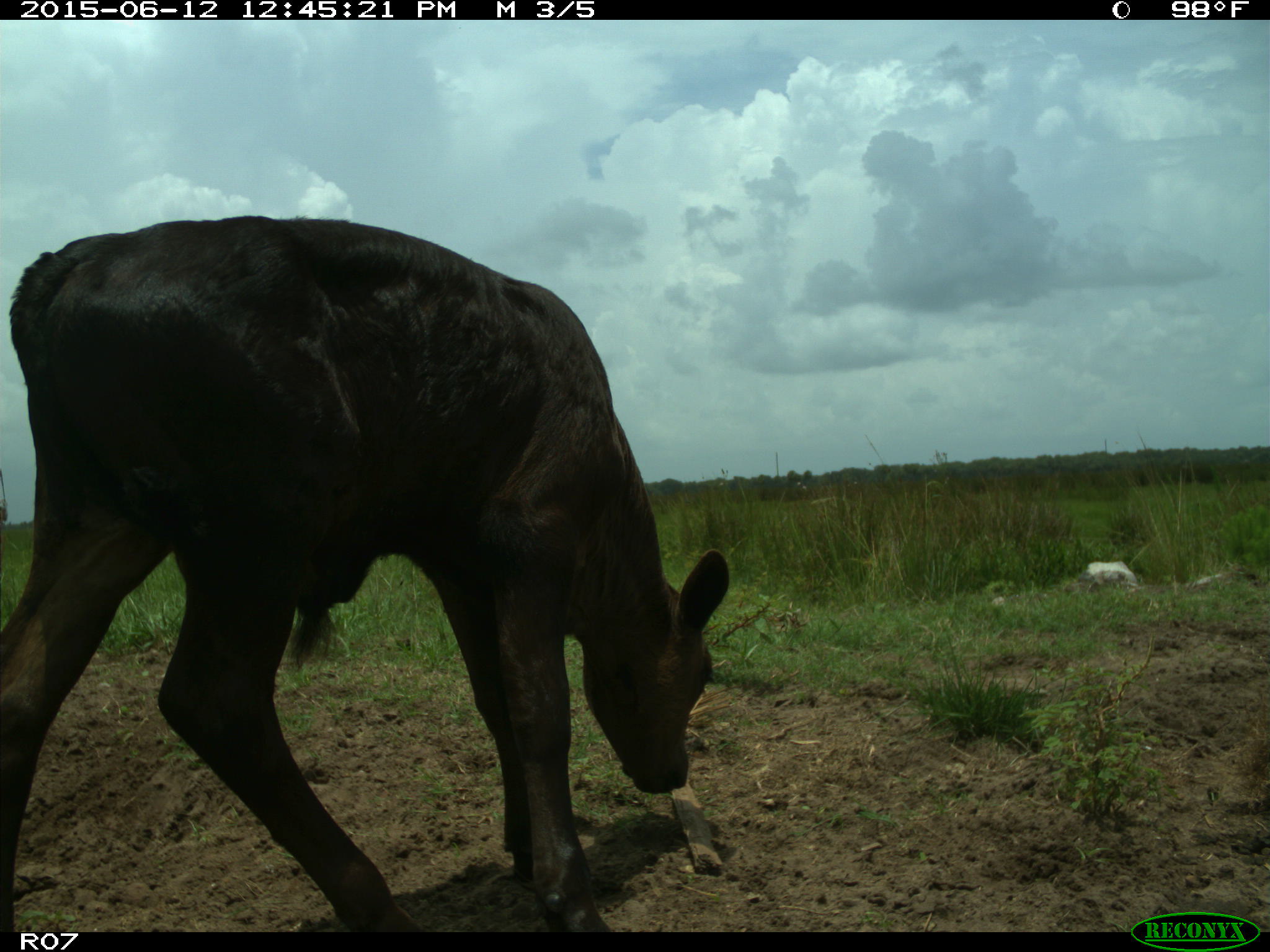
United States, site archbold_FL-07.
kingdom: Animalia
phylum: Chordata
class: Mammalia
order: Artiodactyla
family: Bovidae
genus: Bos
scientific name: Bos taurus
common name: domestic cow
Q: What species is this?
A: Bos taurus (domestic cow).